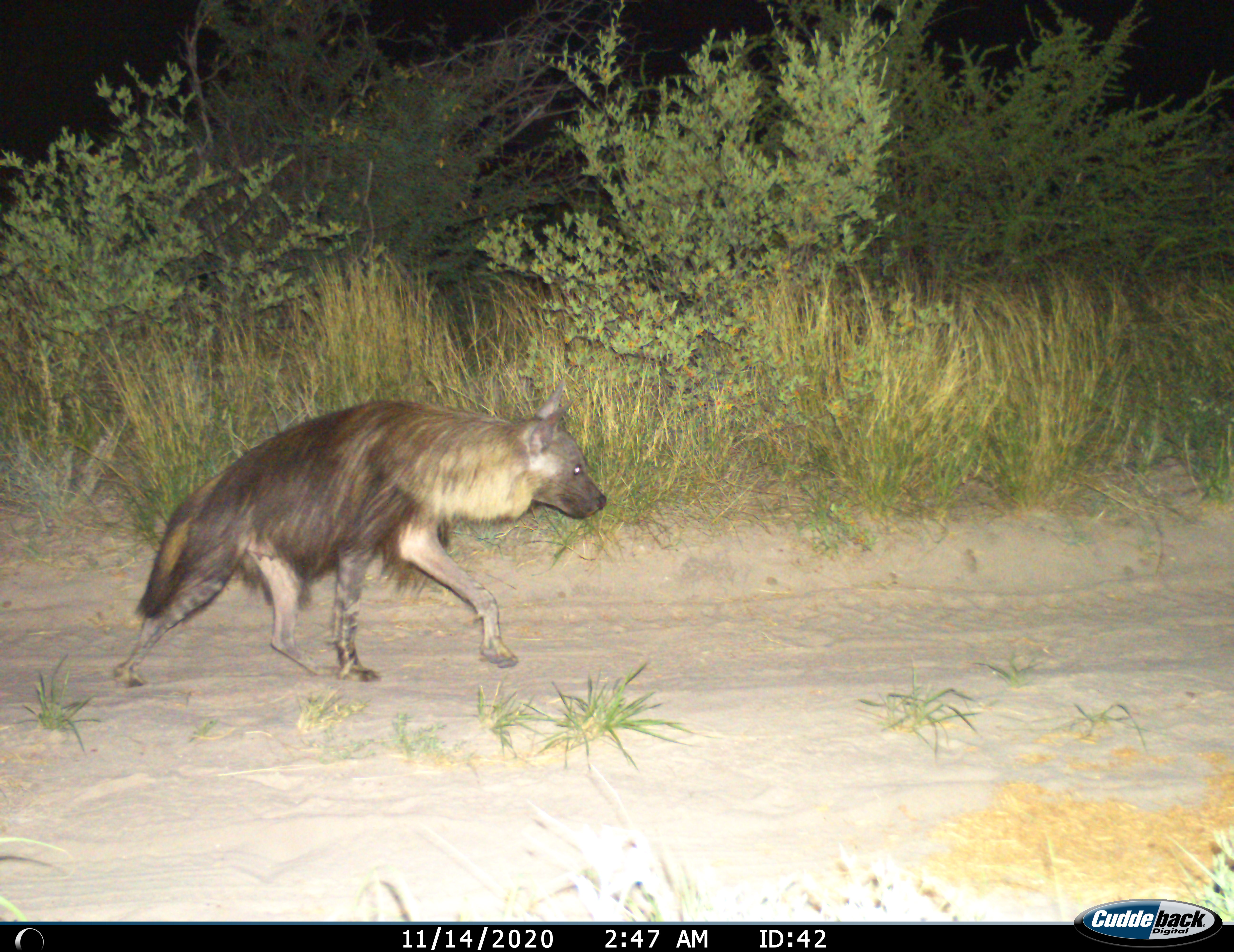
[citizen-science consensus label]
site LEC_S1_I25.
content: unidentified animal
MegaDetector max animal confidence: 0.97